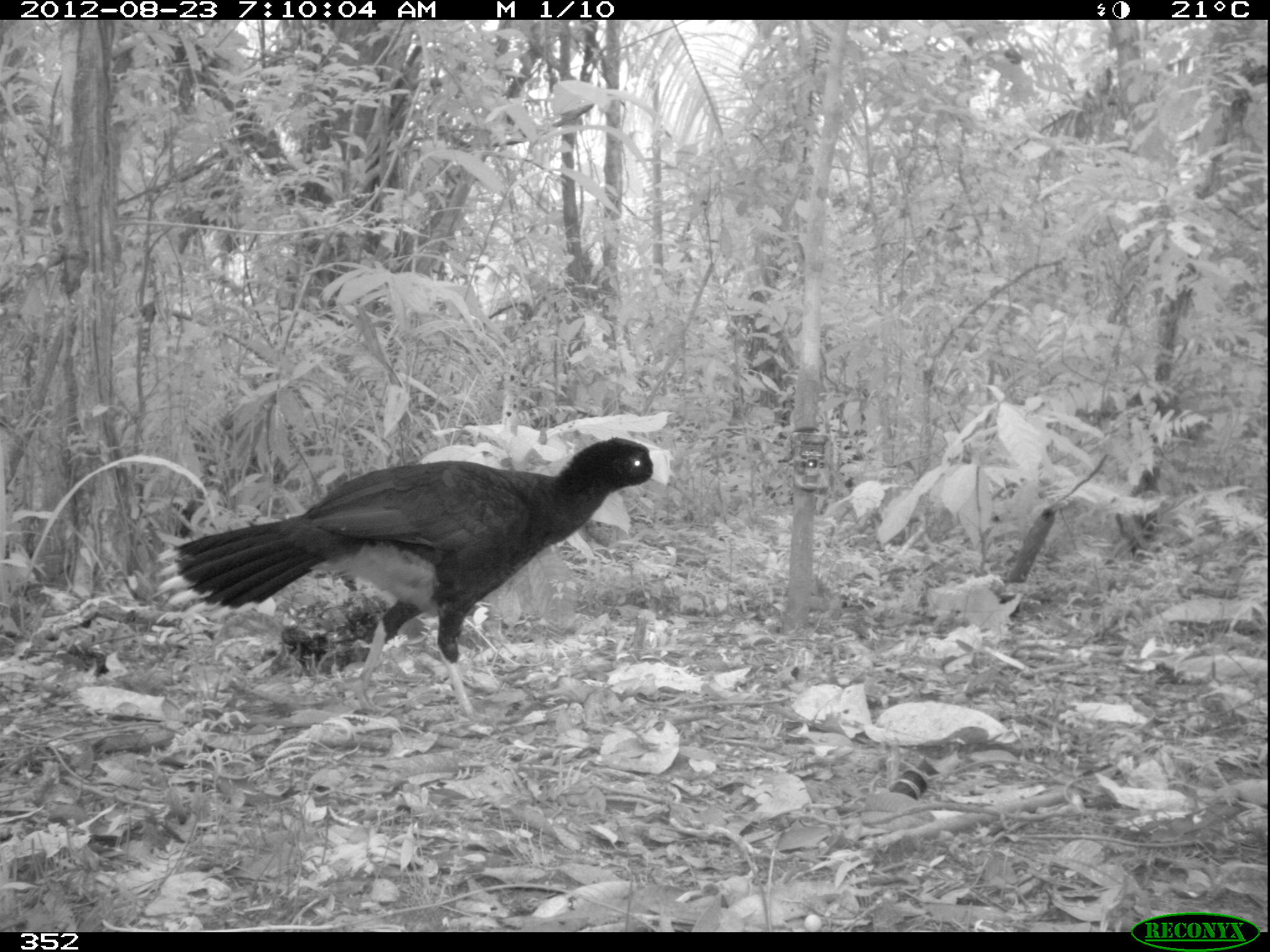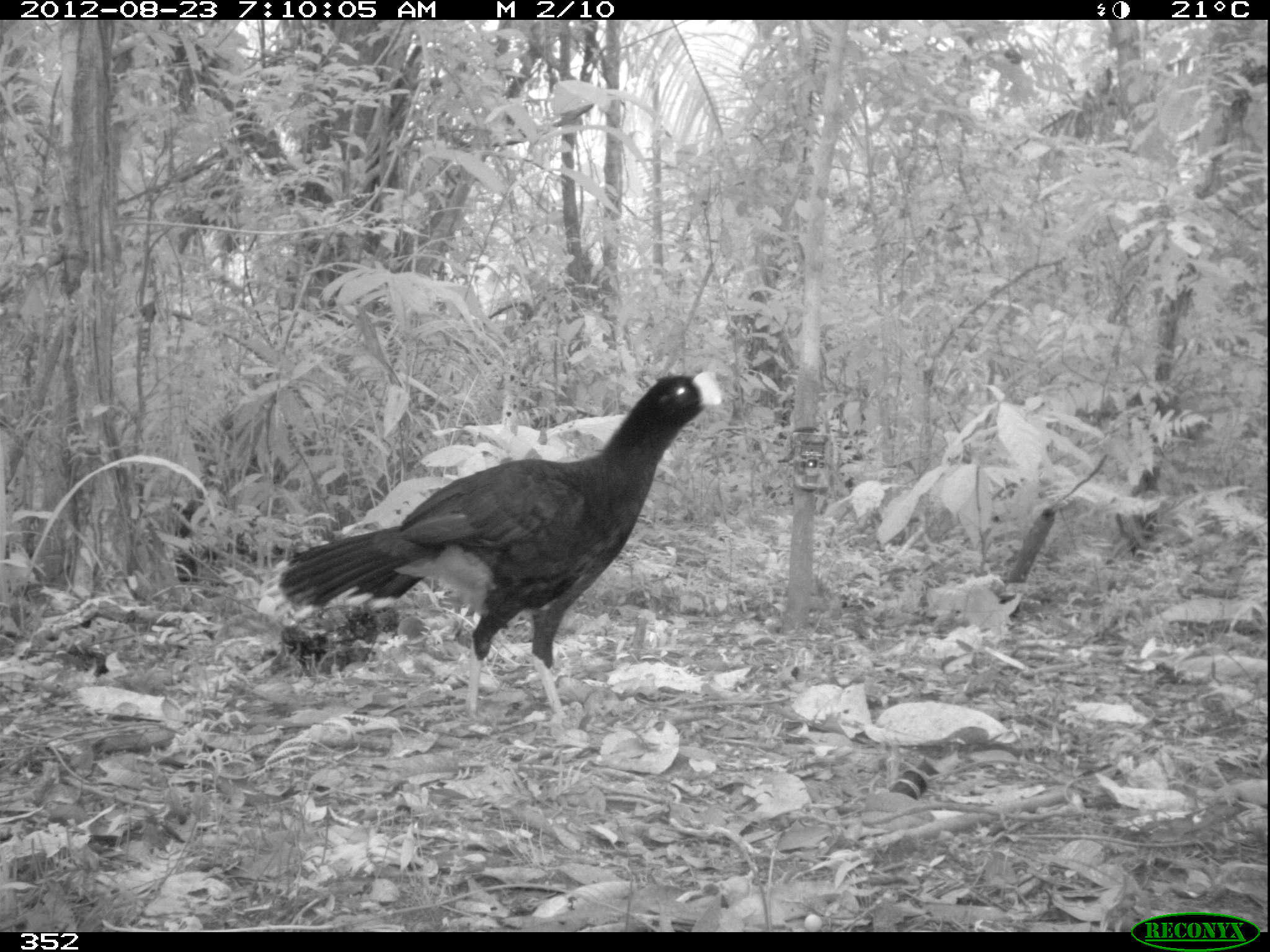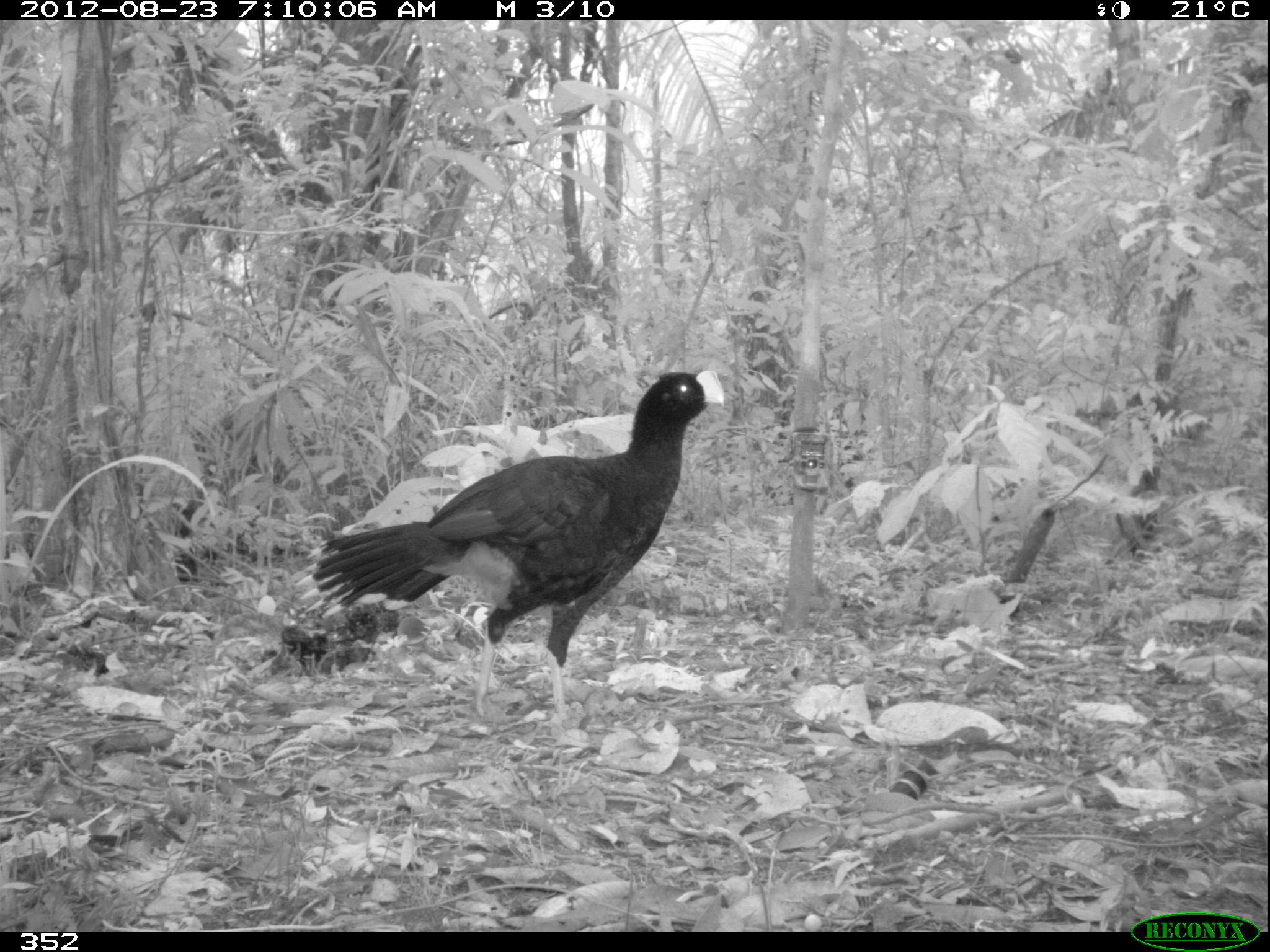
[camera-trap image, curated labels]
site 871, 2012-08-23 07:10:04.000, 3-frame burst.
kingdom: Animalia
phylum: Chordata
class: Aves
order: Galliformes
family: Cracidae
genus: Mitu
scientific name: Mitu tuberosum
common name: razor-billed curassow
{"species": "Mitu tuberosum (razor-billed curassow)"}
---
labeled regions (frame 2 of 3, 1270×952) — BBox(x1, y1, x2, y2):
mitu tuberosum: BBox(261, 366, 724, 717)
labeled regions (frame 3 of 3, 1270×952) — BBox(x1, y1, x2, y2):
mitu tuberosum: BBox(295, 368, 725, 719)